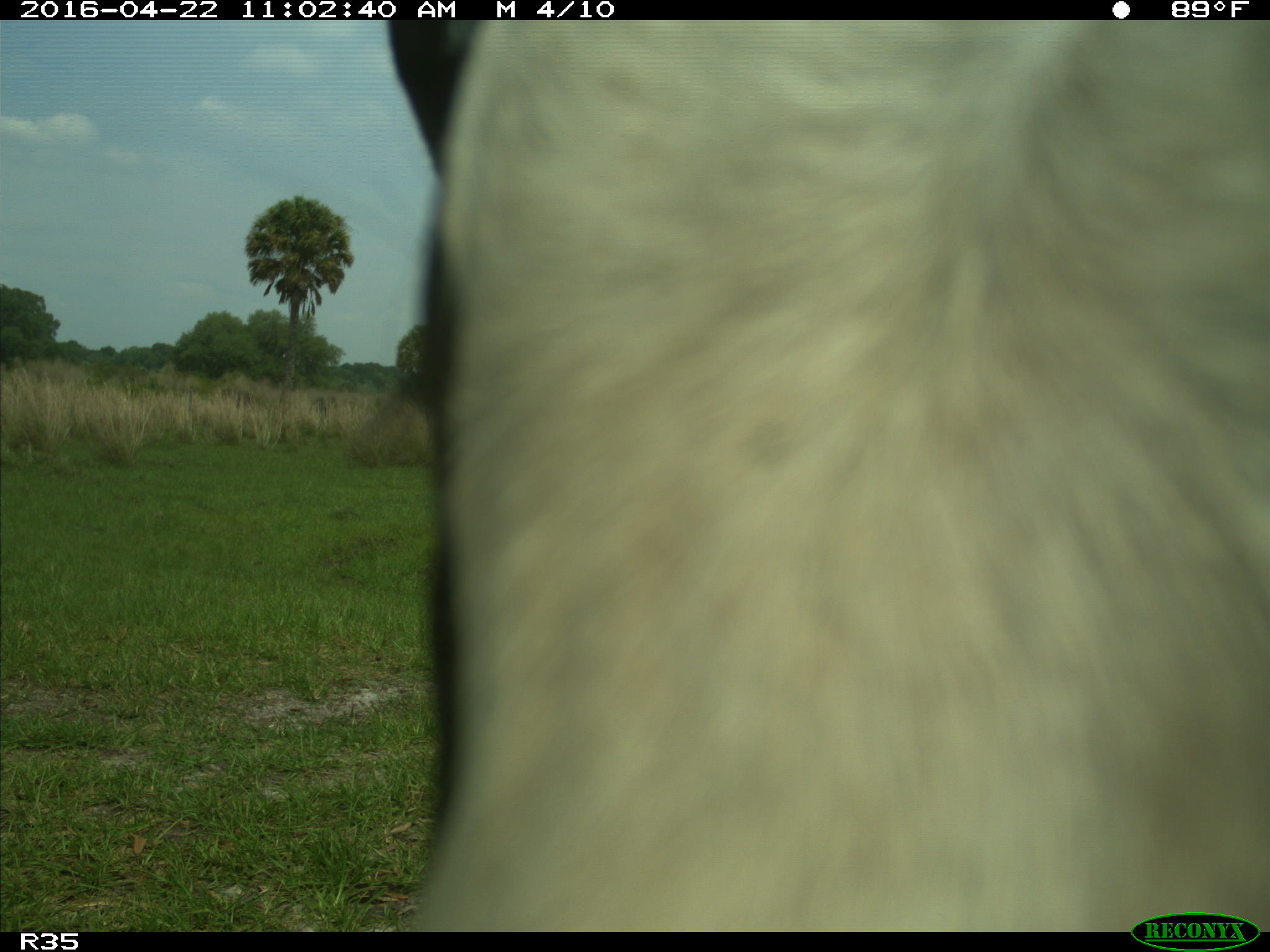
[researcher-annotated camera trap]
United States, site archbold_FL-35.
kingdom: Animalia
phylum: Chordata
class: Mammalia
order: Artiodactyla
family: Bovidae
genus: Bos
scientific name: Bos taurus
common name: domestic cow